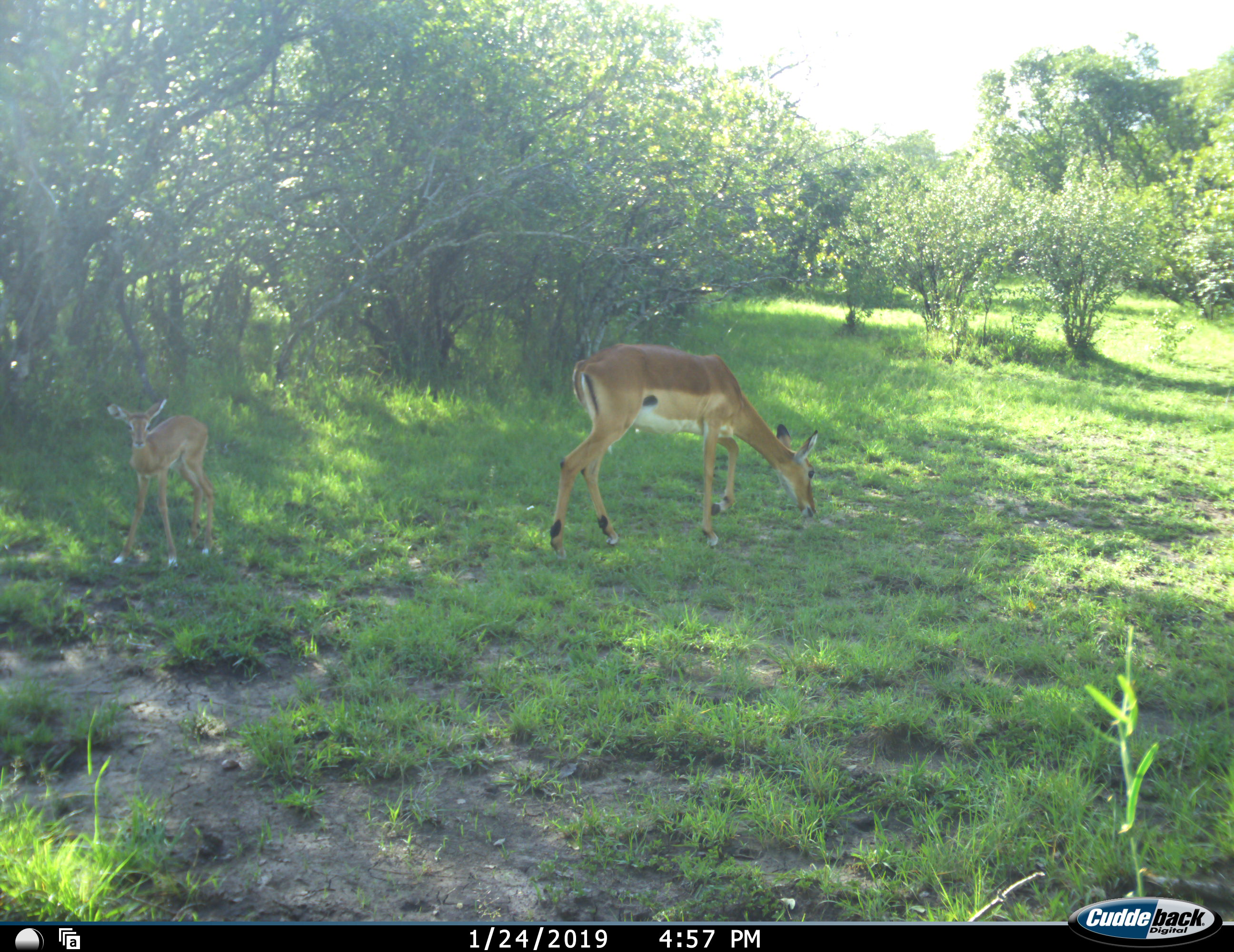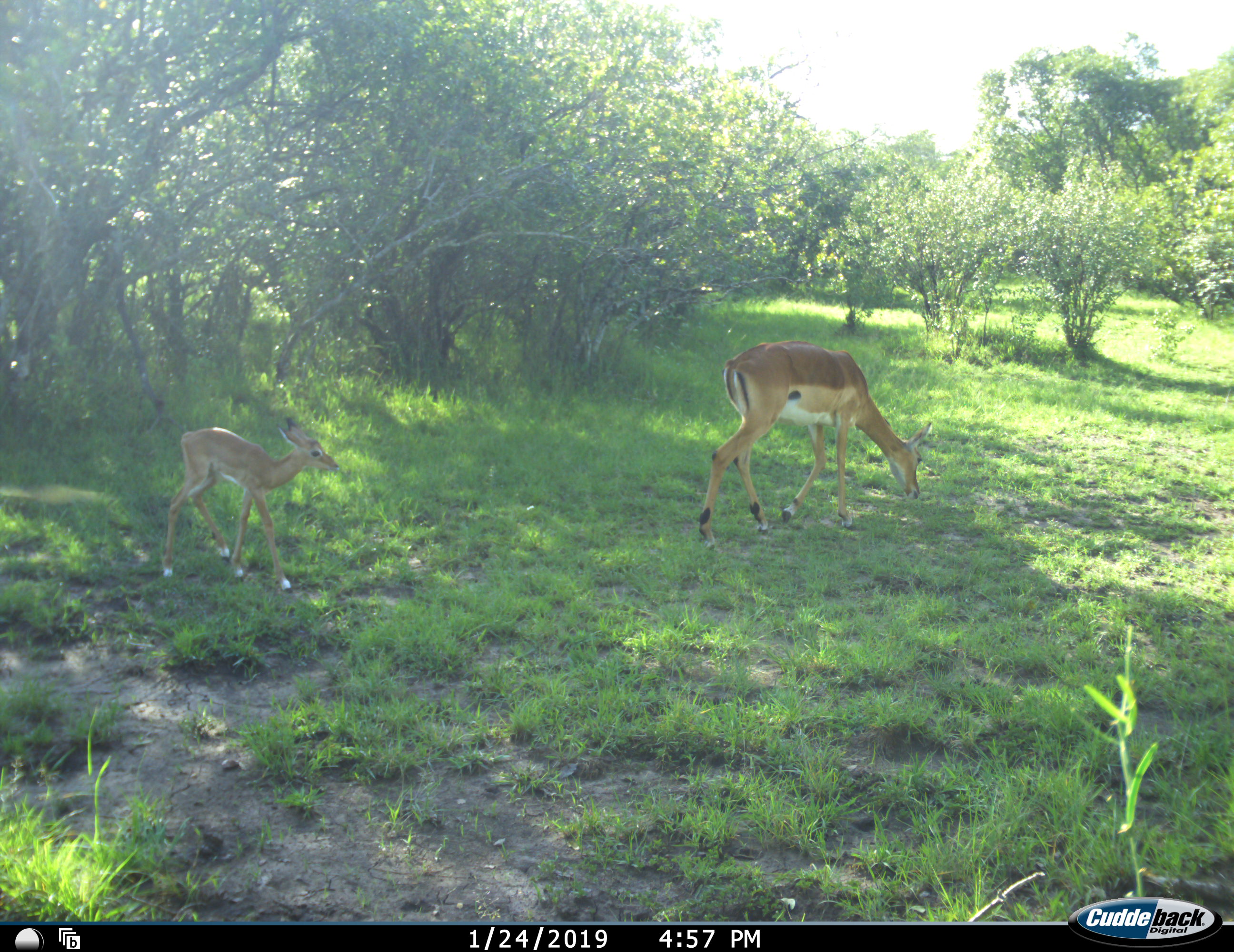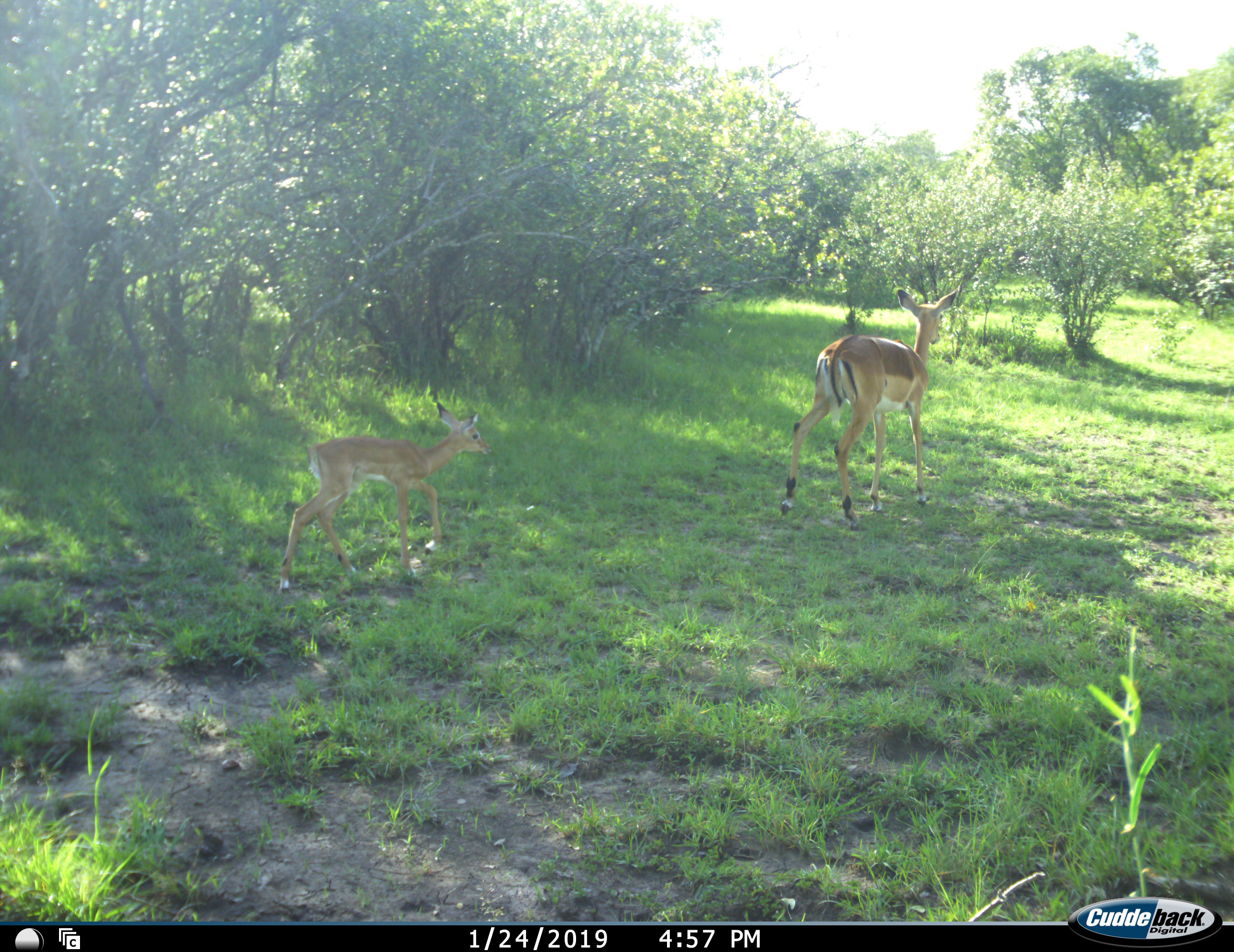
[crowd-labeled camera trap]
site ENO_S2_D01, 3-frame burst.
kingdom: Animalia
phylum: Chordata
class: Mammalia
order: Artiodactyla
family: Bovidae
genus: Aepyceros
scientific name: Aepyceros melampus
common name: impala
Impala (Aepyceros melampus), count 2. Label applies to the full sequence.